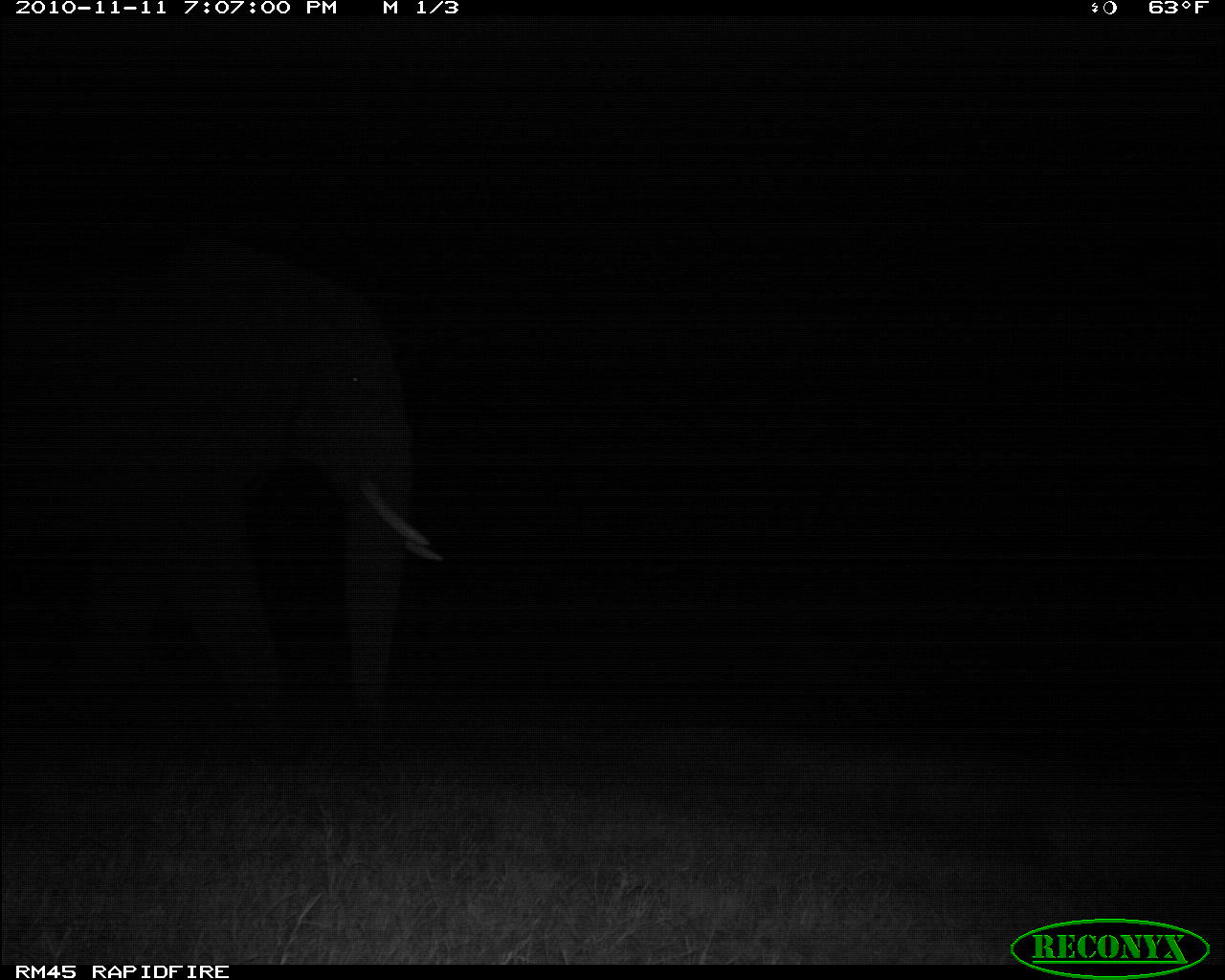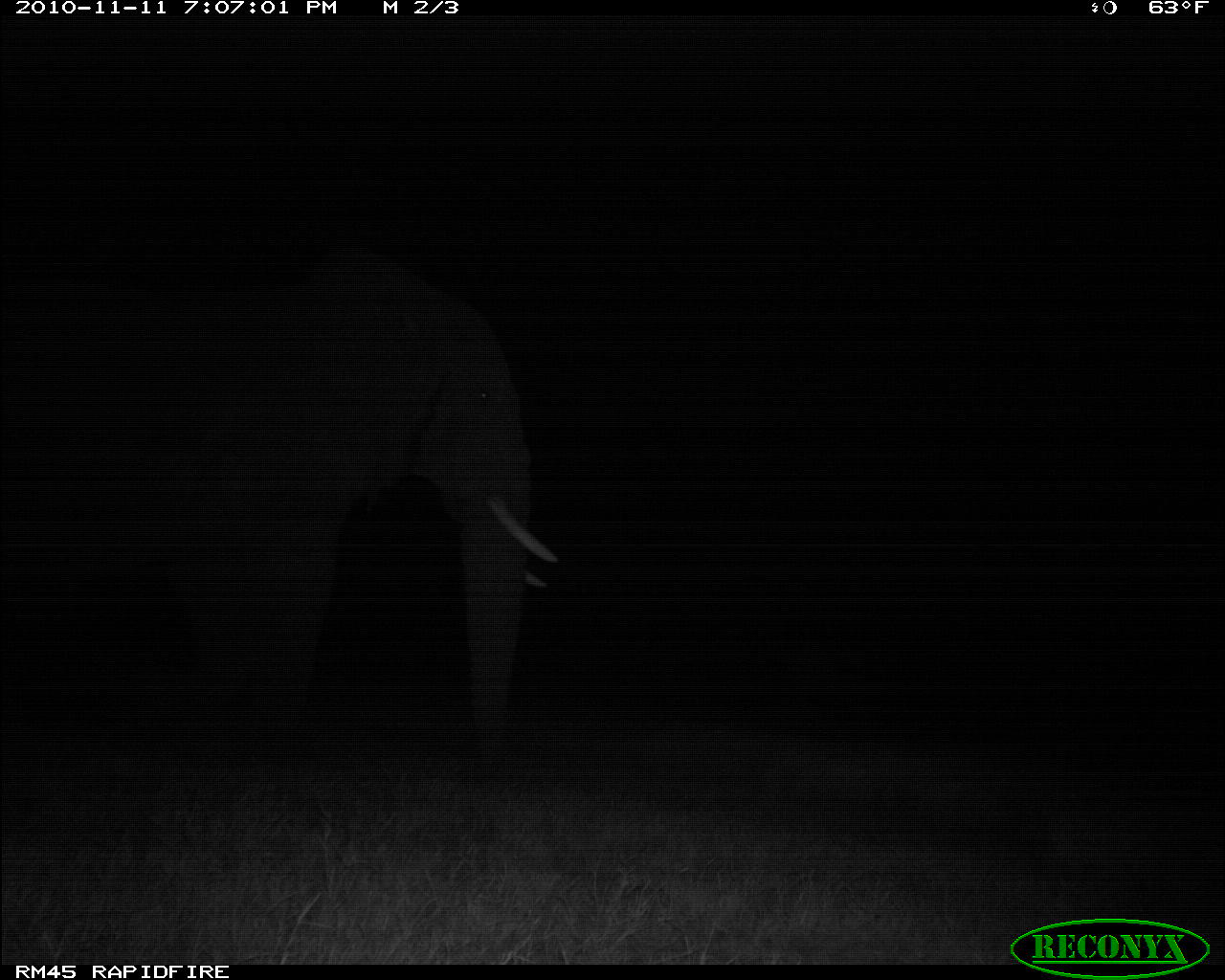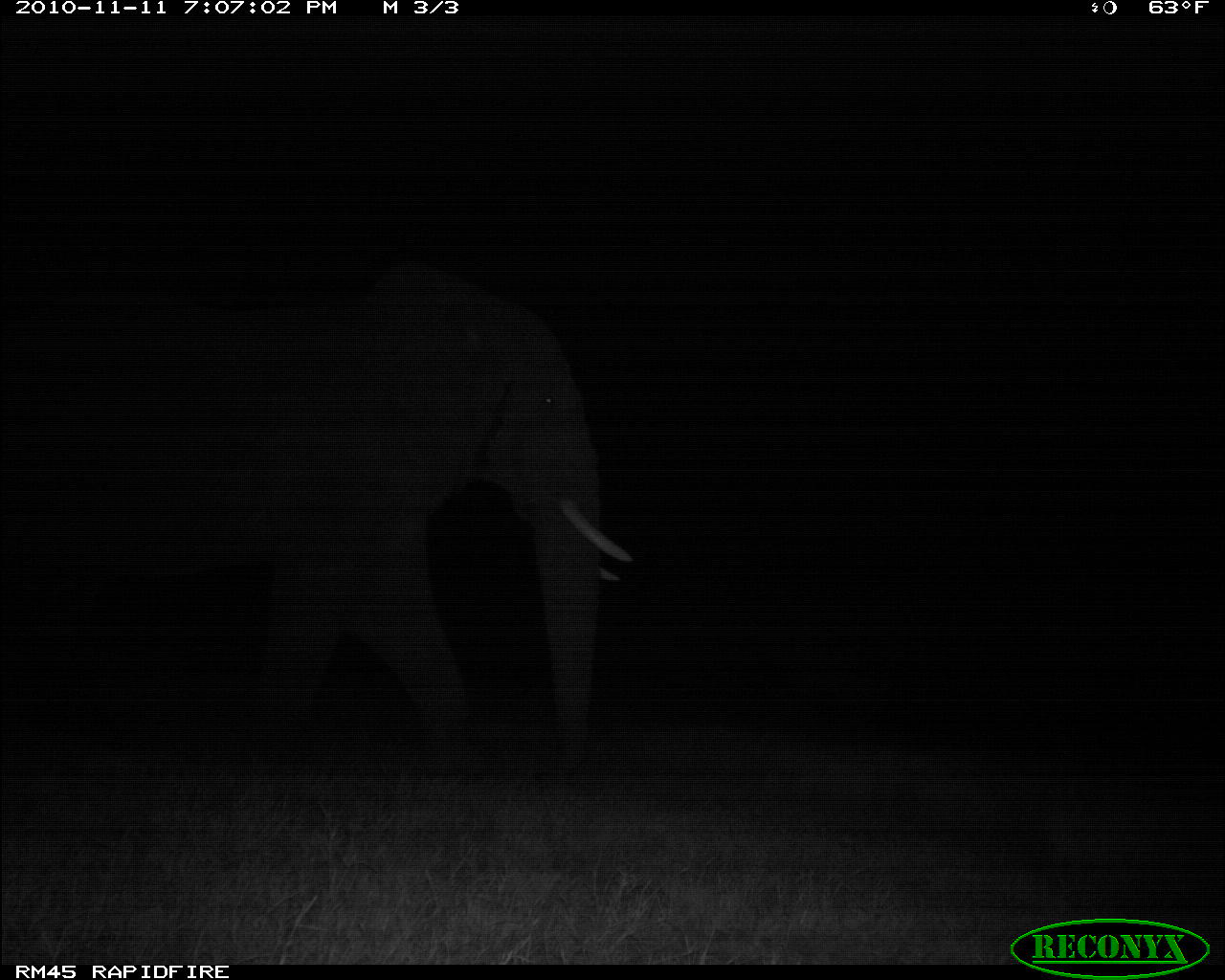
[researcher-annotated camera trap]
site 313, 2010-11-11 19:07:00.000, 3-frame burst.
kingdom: Animalia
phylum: Chordata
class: Mammalia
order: Proboscidea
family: Elephantidae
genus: Loxodonta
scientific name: Loxodonta africana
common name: african bush elephant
Loxodonta africana (african bush elephant), count 1.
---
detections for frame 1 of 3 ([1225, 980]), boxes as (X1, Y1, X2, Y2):
loxodonta africana: (0, 240, 447, 774)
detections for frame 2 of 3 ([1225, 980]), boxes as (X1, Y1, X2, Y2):
loxodonta africana: (0, 233, 562, 773)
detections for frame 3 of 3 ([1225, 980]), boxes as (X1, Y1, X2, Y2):
loxodonta africana: (1, 256, 638, 777)